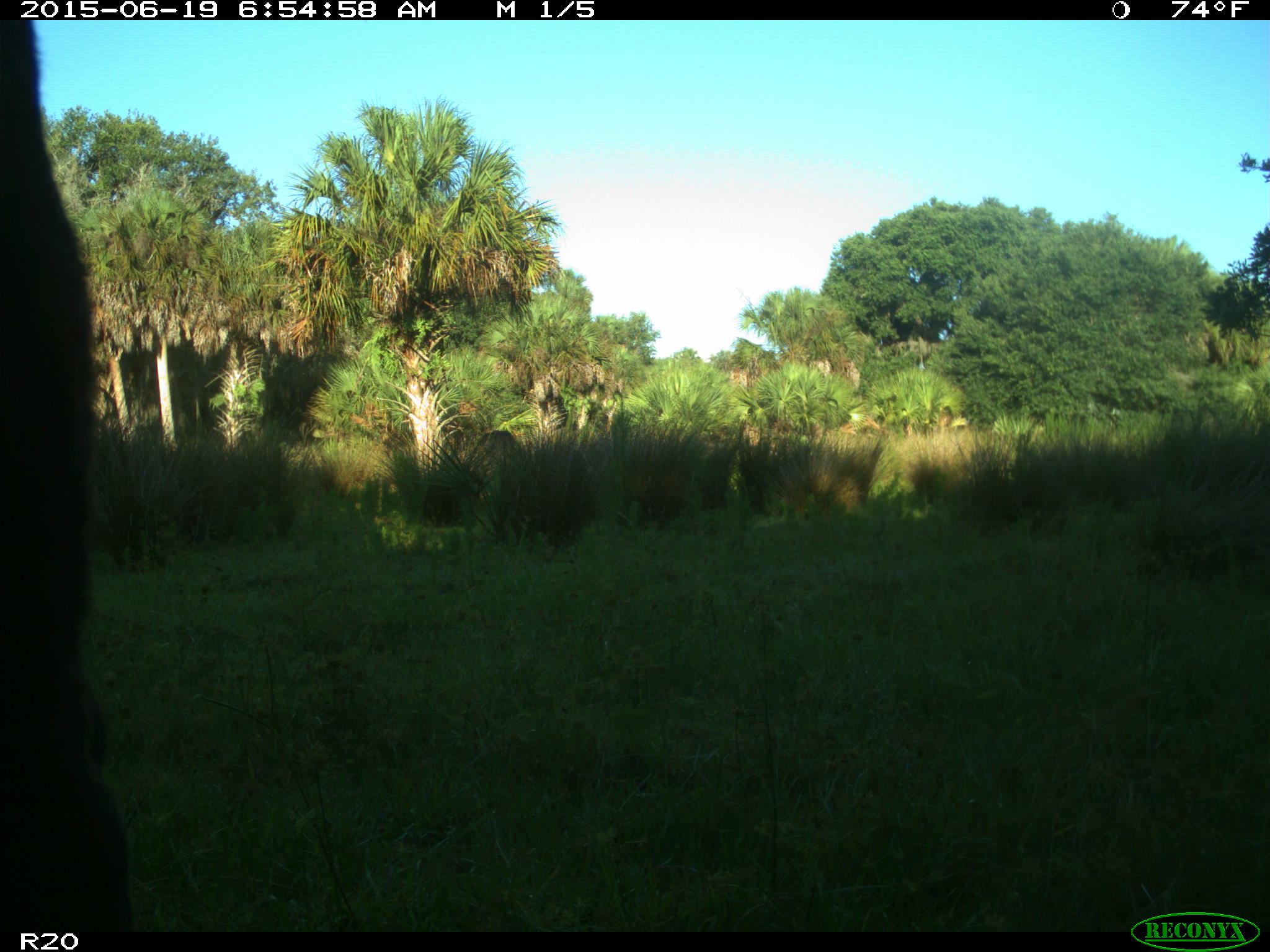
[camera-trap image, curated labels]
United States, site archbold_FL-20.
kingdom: Animalia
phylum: Chordata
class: Mammalia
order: Artiodactyla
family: Bovidae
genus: Bos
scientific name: Bos taurus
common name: domestic cow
Bos taurus (domestic cow).